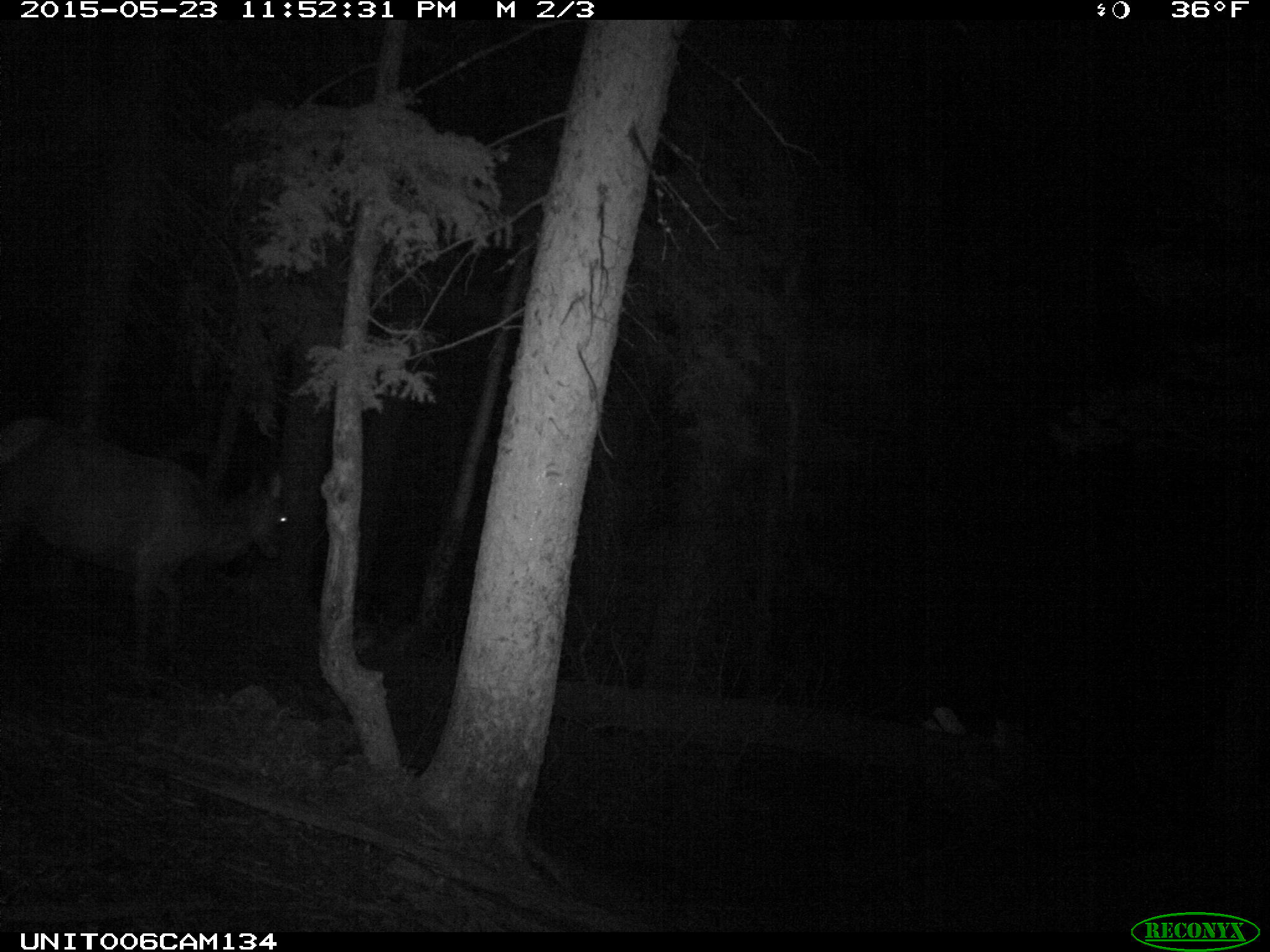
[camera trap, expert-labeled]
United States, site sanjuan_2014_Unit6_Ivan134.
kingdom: Animalia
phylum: Chordata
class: Mammalia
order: Artiodactyla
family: Cervidae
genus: Cervus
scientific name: Cervus elaphus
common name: red deer